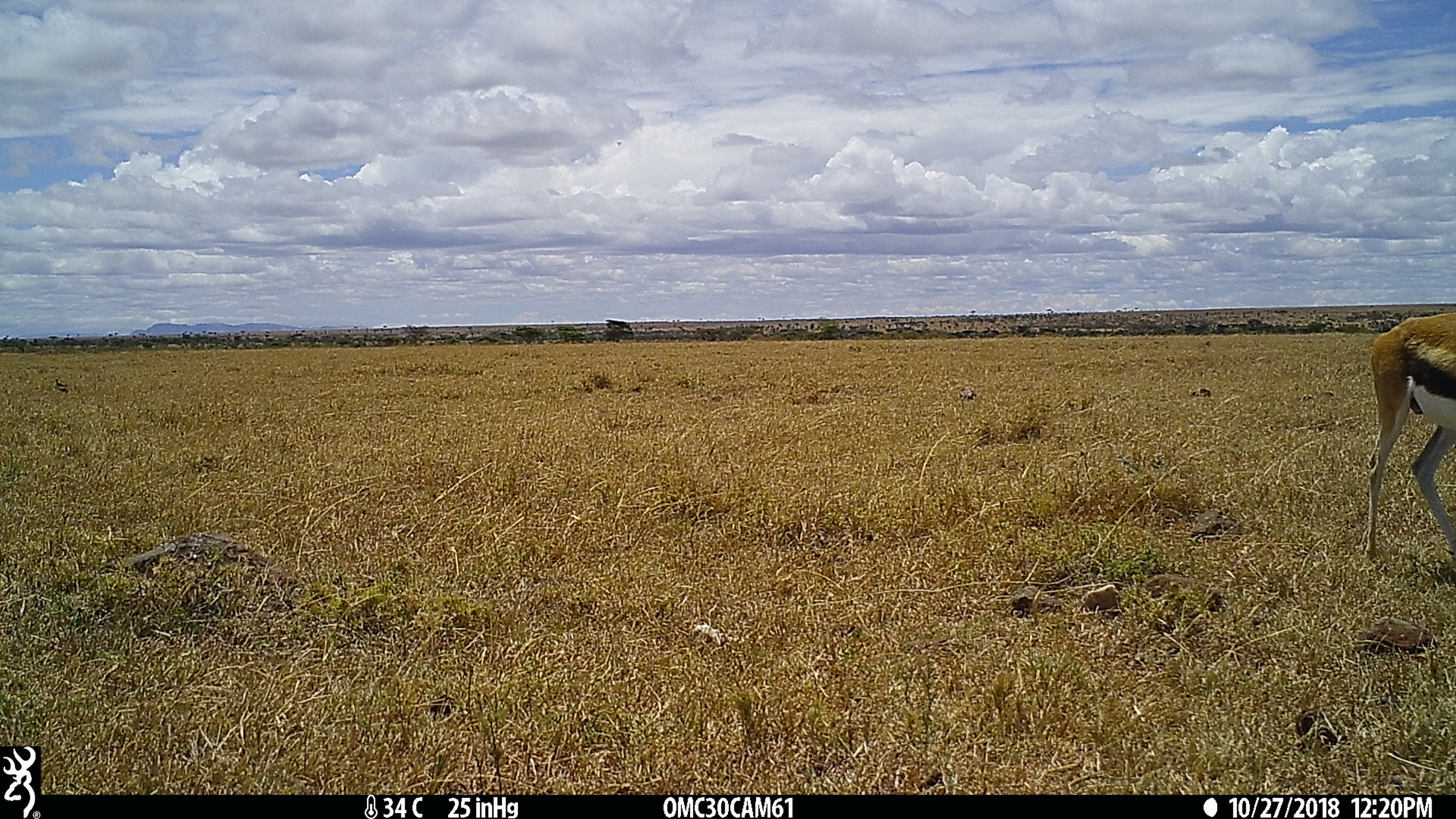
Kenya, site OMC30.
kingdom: Animalia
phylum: Chordata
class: Mammalia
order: Artiodactyla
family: Bovidae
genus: Eudorcas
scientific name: Eudorcas thomsonii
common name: thomon's gazelle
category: gazelle thomsons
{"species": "gazelle thomsons (thomon's gazelle) (Eudorcas thomsonii)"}